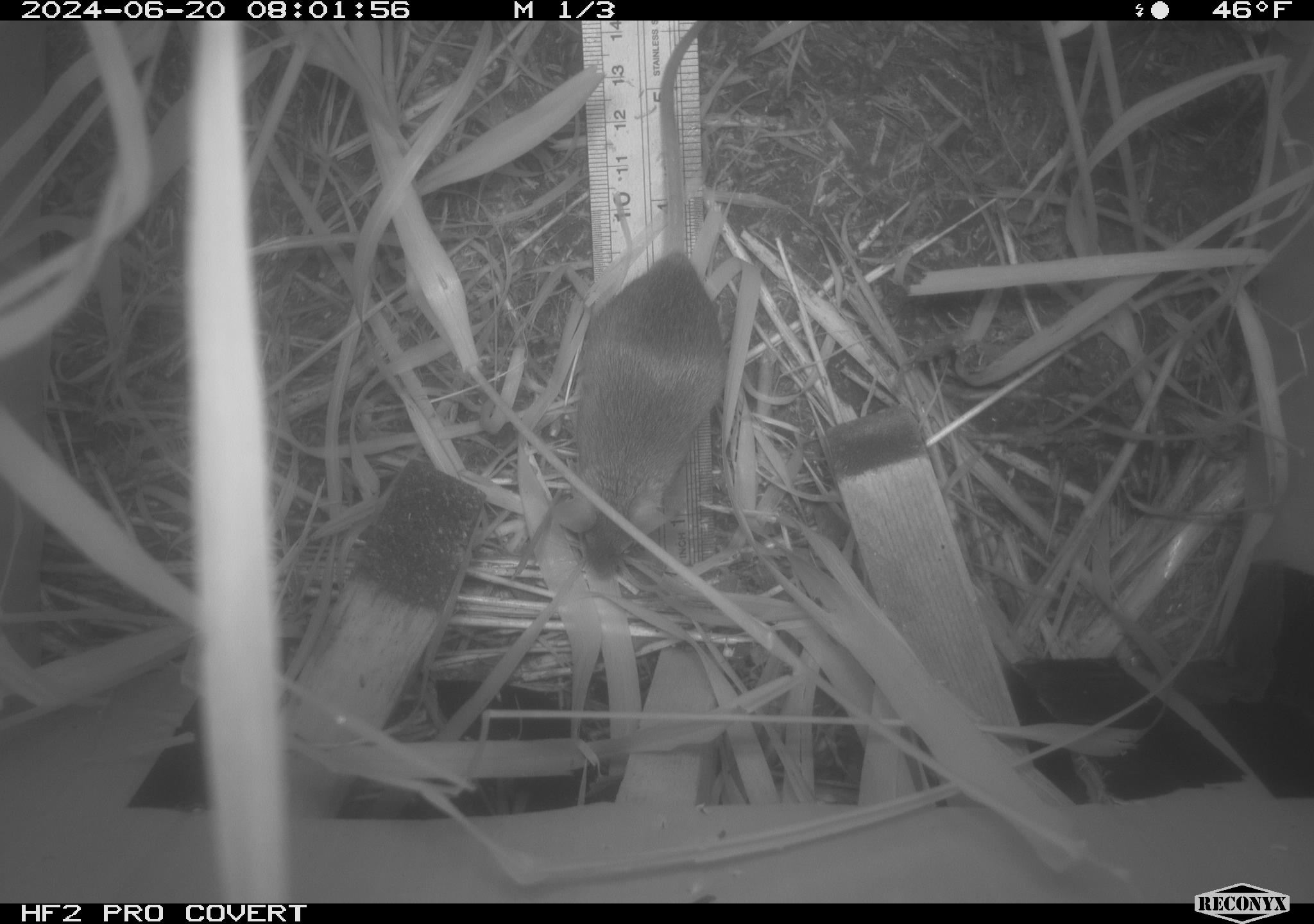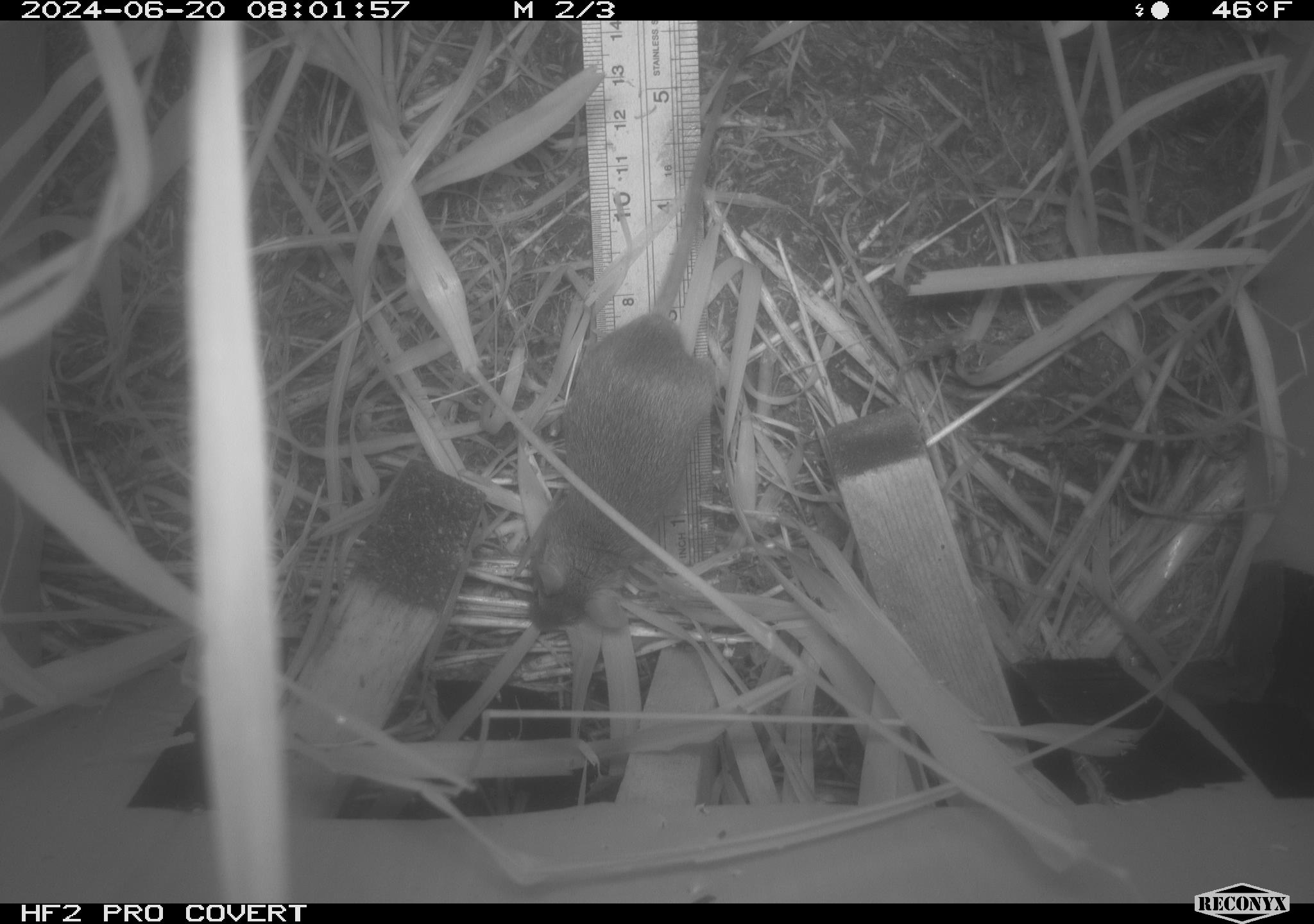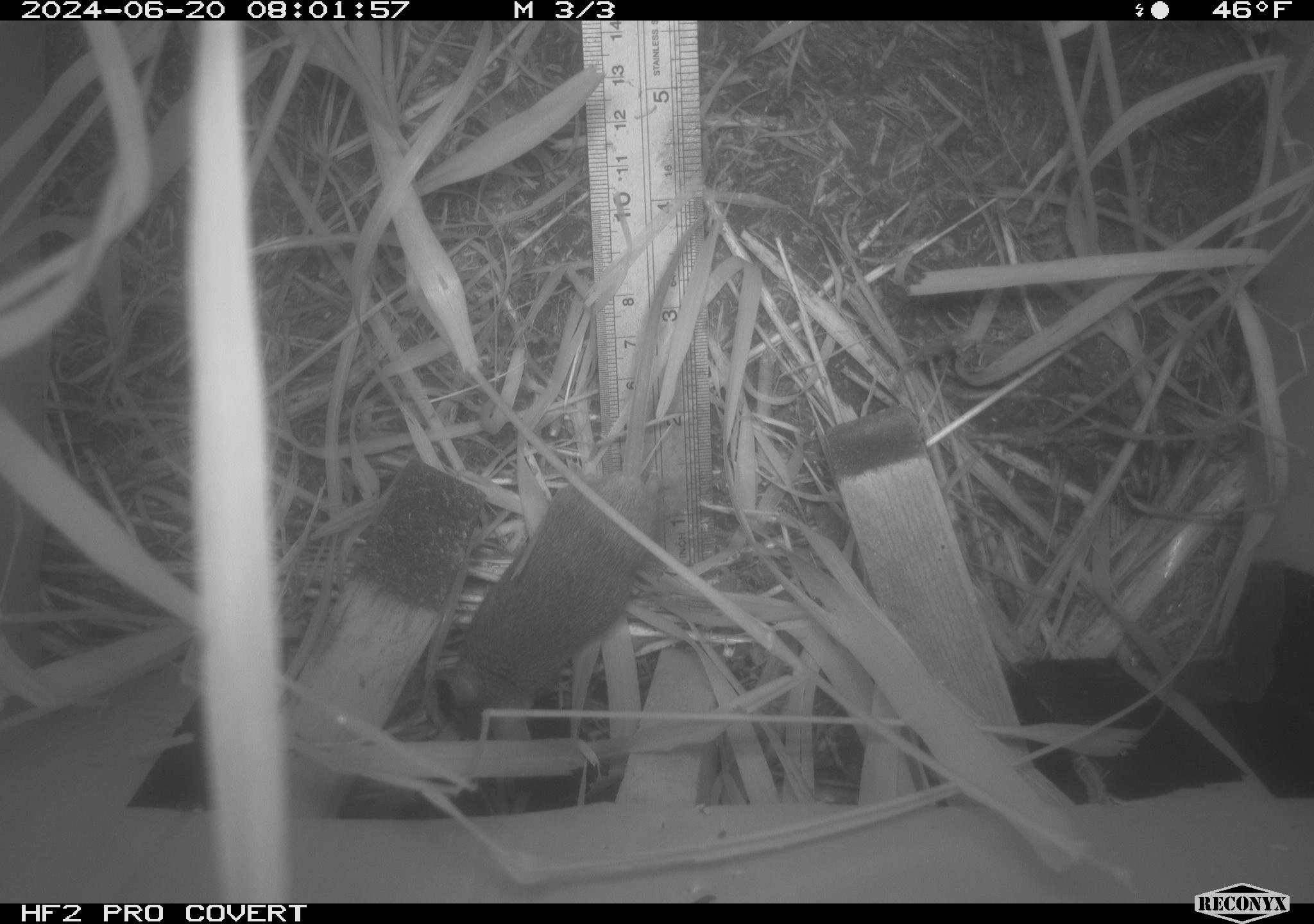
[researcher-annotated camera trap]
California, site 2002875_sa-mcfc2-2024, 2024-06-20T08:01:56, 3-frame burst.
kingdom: Animalia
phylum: Chordata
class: Mammalia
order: Rodentia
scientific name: Rodentia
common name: rodent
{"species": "rodent (Rodentia)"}